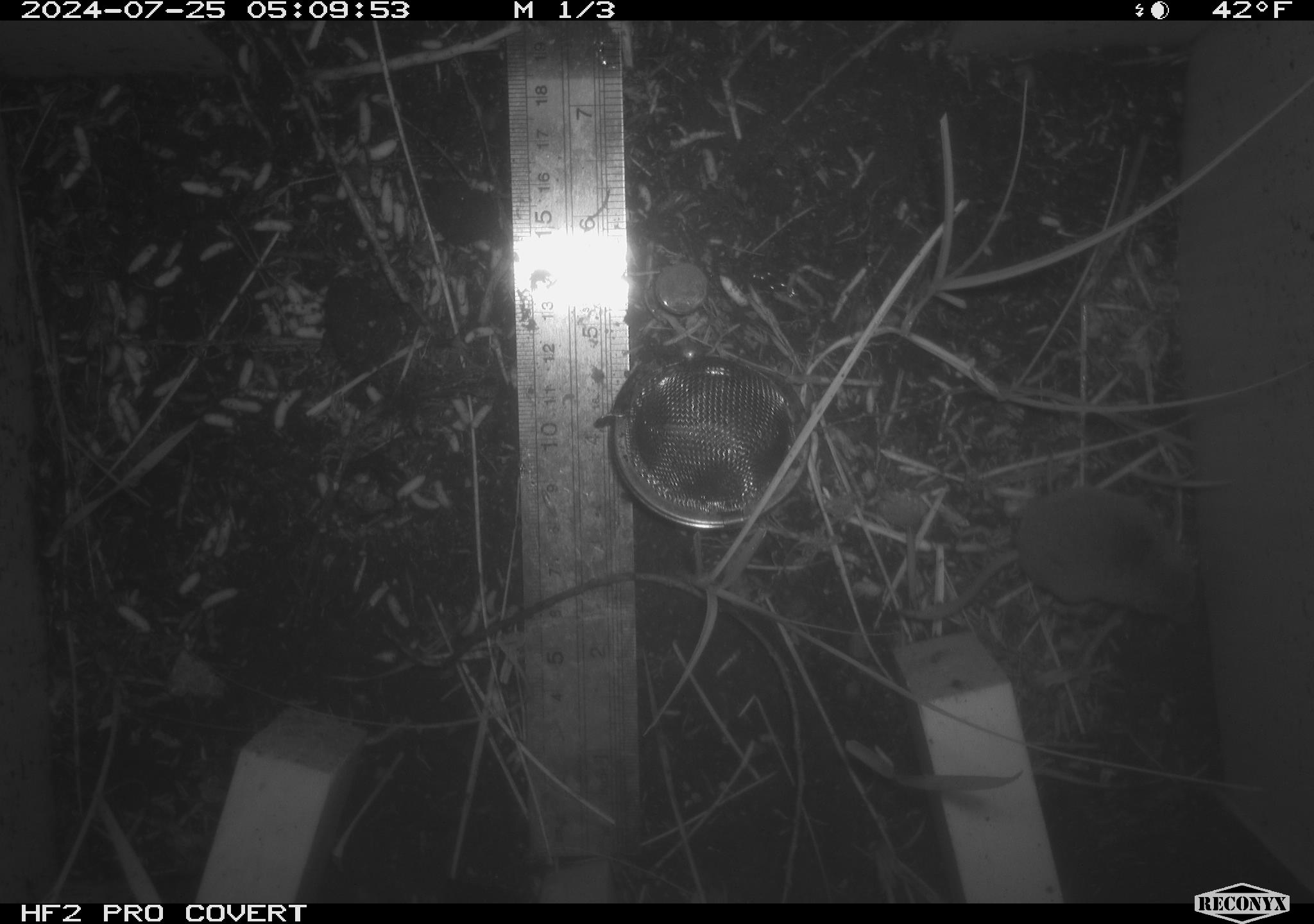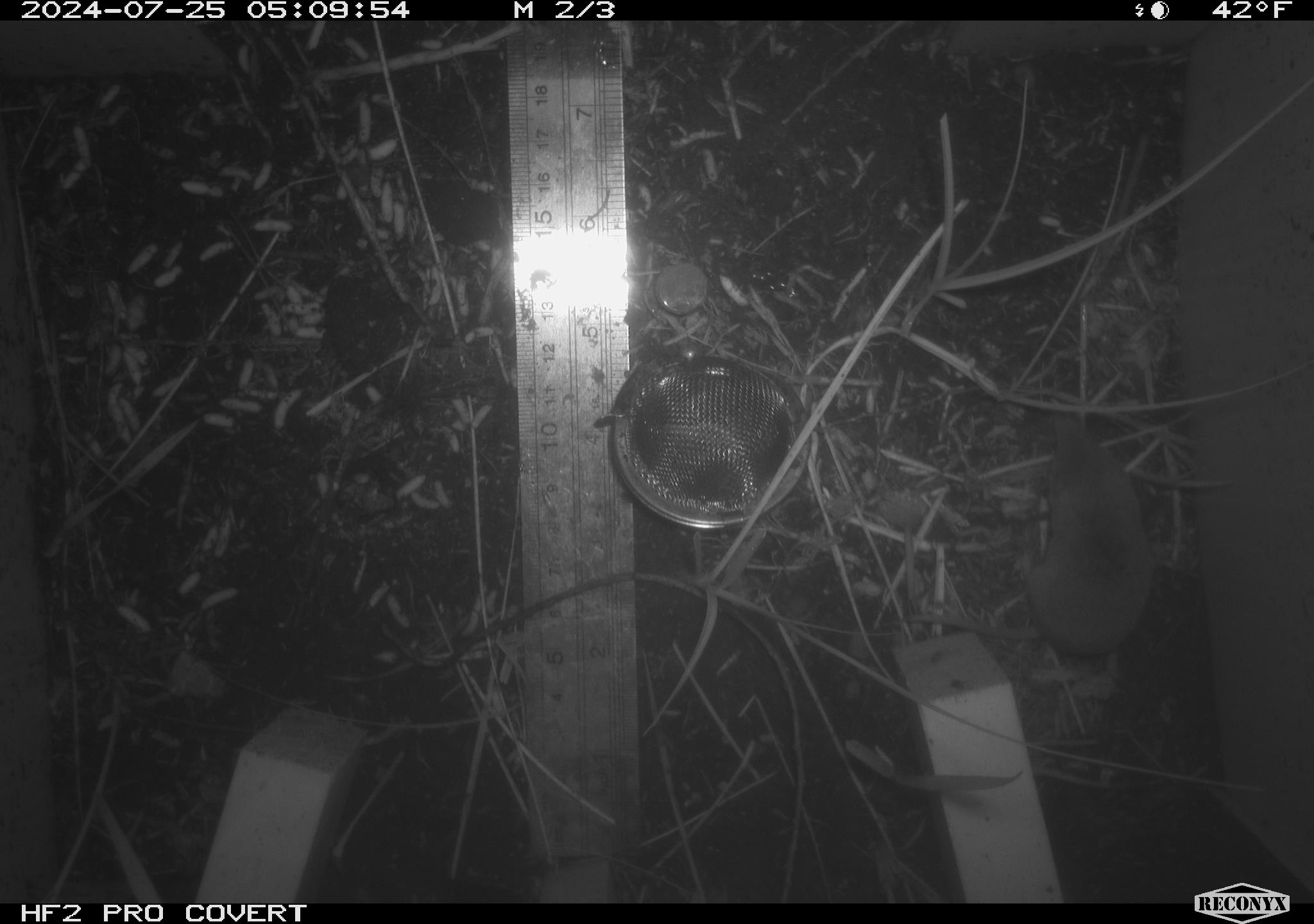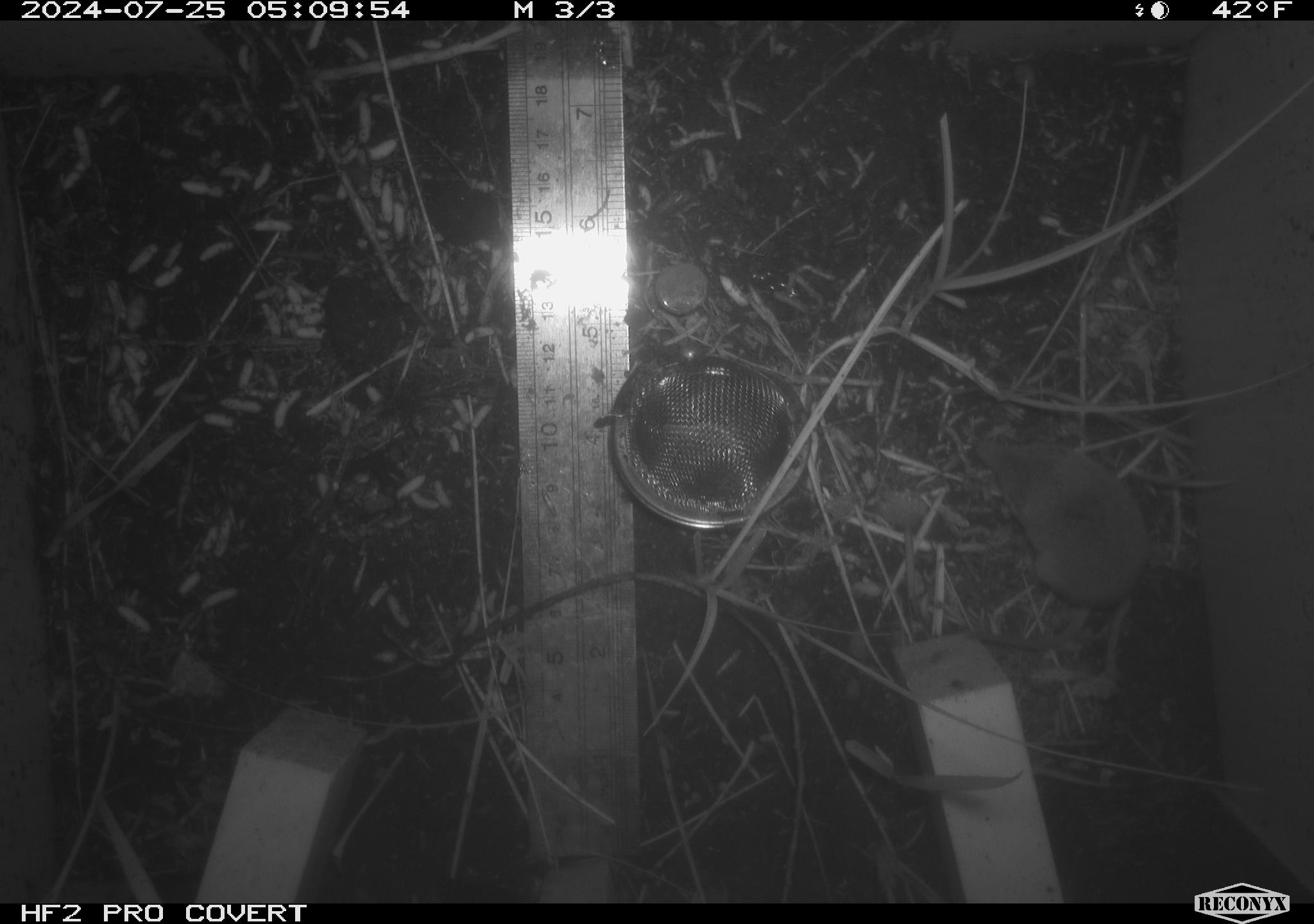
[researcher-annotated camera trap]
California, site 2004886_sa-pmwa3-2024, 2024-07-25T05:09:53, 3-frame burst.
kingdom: Animalia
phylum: Chordata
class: Mammalia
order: Eulipotyphla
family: Soricidae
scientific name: Soricidae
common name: shrews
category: soricidae family